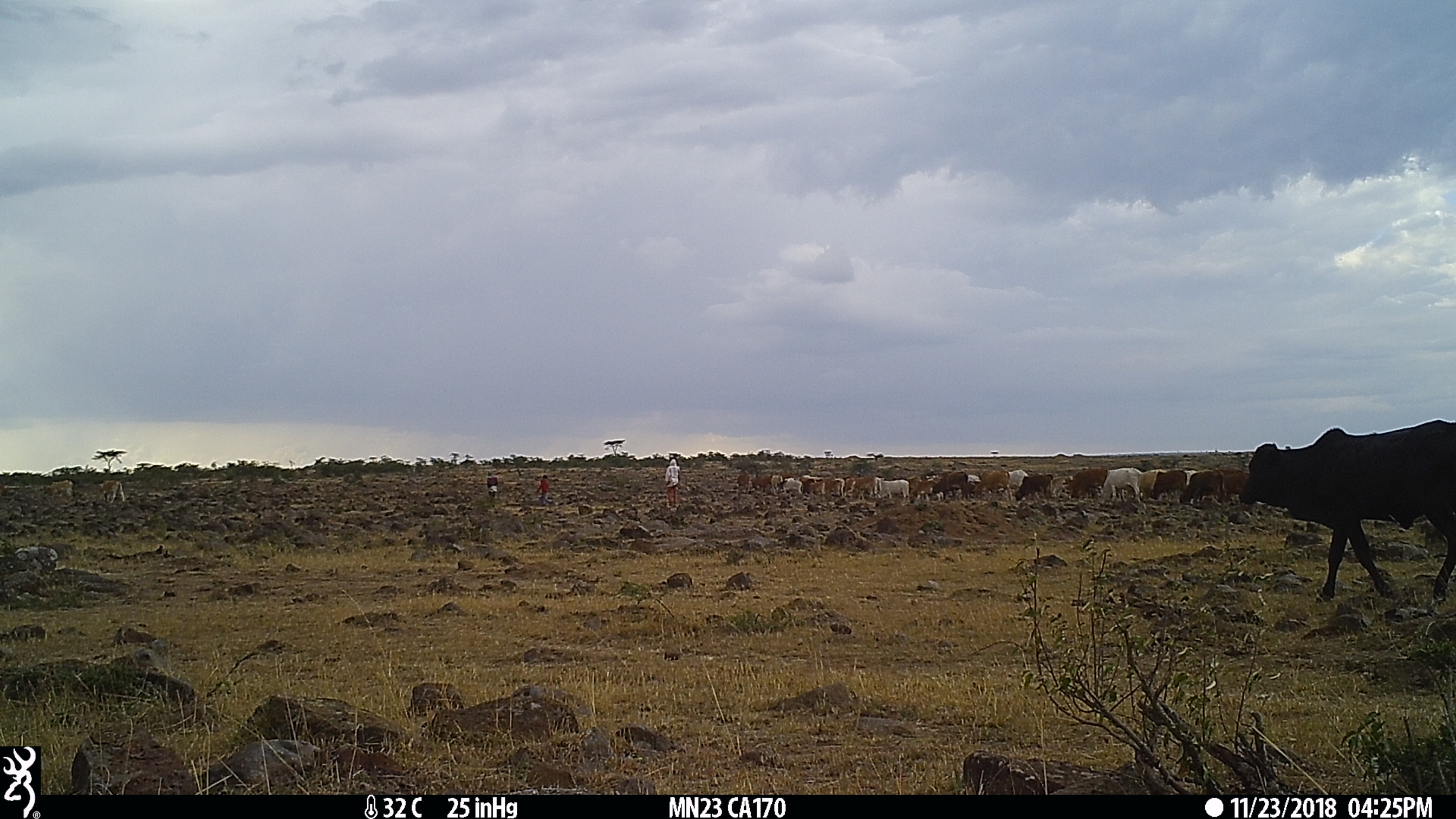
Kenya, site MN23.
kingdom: Animalia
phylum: Chordata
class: Mammalia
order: Artiodactyla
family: Bovidae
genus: Bos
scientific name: Bos taurus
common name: cattle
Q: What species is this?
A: Cattle (Bos taurus).